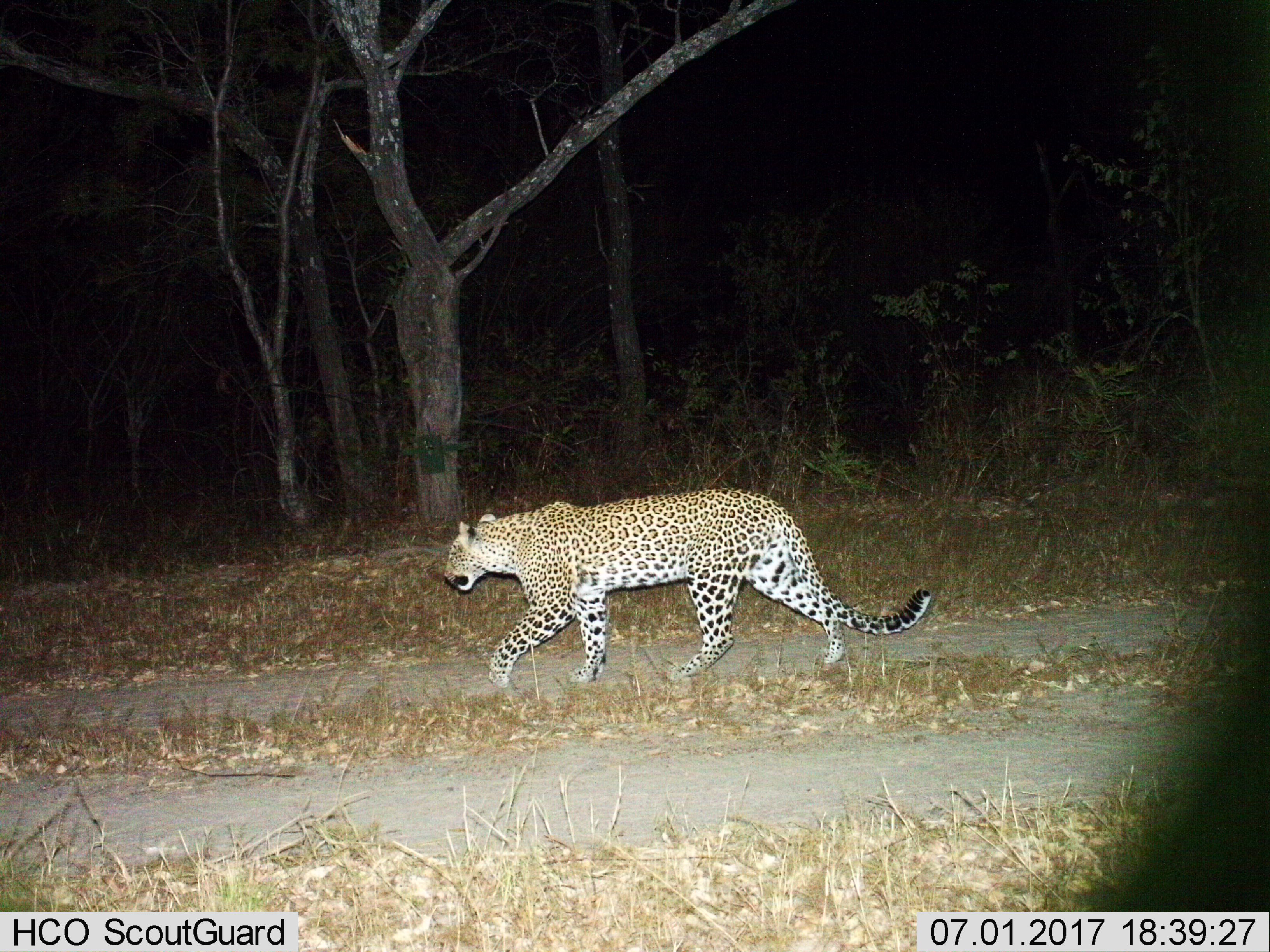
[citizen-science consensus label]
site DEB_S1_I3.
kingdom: Animalia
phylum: Chordata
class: Mammalia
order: Carnivora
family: Felidae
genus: Panthera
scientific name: Panthera pardus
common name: leopard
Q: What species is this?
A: Leopard (Panthera pardus).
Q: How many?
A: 1.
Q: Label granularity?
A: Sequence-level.